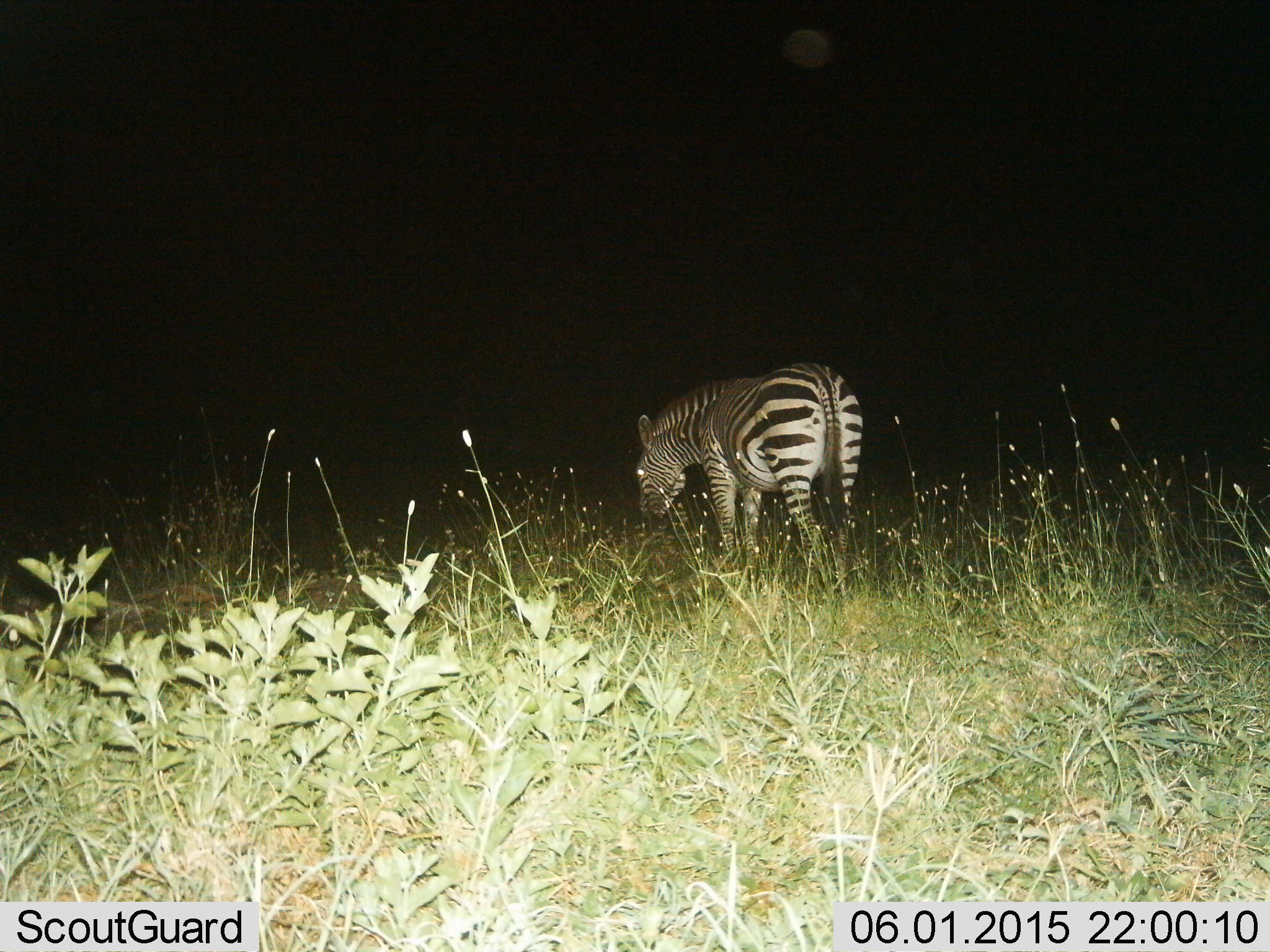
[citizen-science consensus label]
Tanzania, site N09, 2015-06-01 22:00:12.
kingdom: Animalia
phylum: Chordata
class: Mammalia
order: Perissodactyla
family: Equidae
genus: Equus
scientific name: Equus quagga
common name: plains zebra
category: zebra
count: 1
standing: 30%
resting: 0%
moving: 20%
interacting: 0%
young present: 0%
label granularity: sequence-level